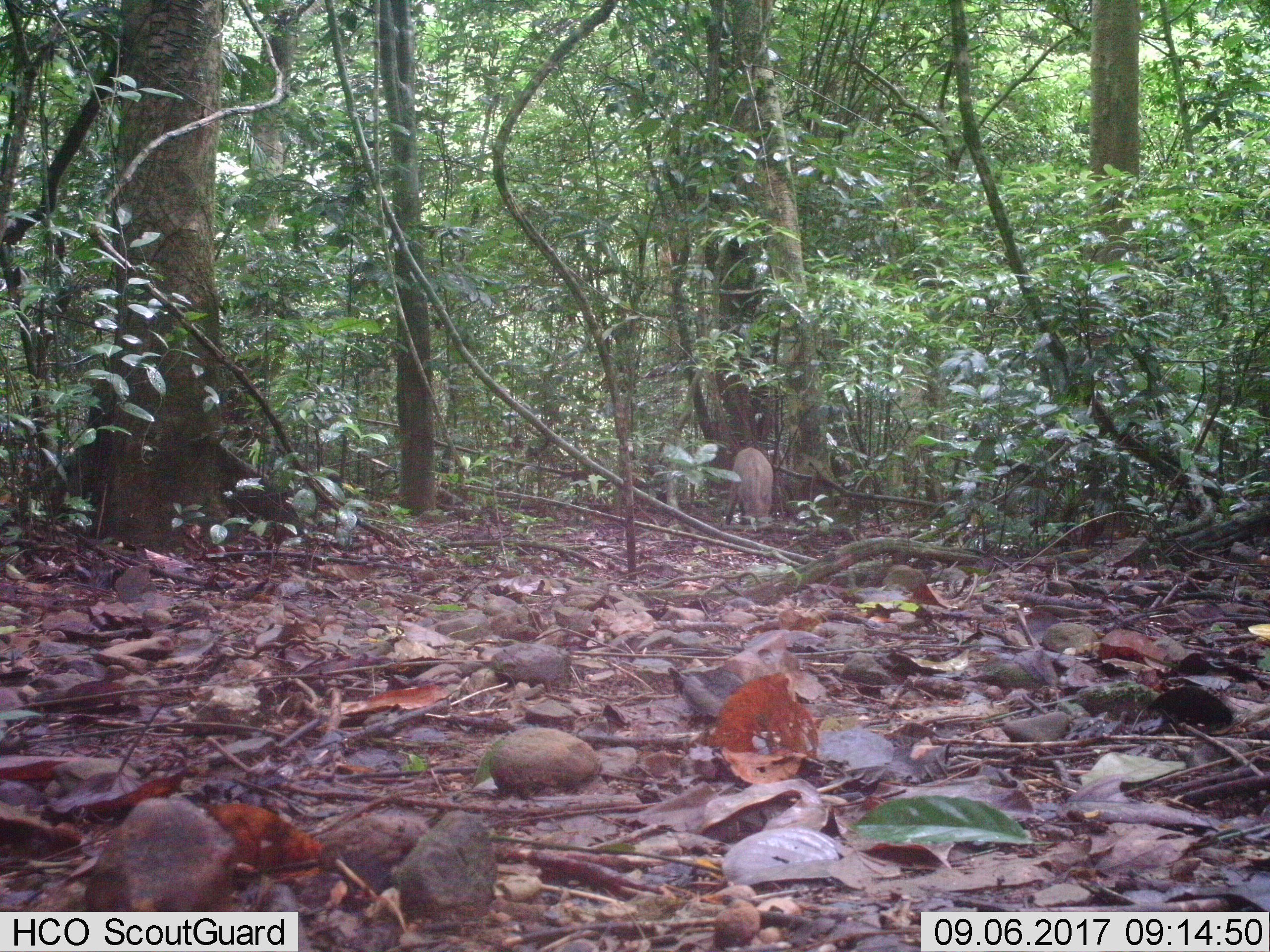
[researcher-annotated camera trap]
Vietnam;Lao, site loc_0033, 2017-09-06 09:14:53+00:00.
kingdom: Animalia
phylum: Chordata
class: Mammalia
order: Artiodactyla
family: Suidae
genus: Sus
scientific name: Sus scrofa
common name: eurasian wild pig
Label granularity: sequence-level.